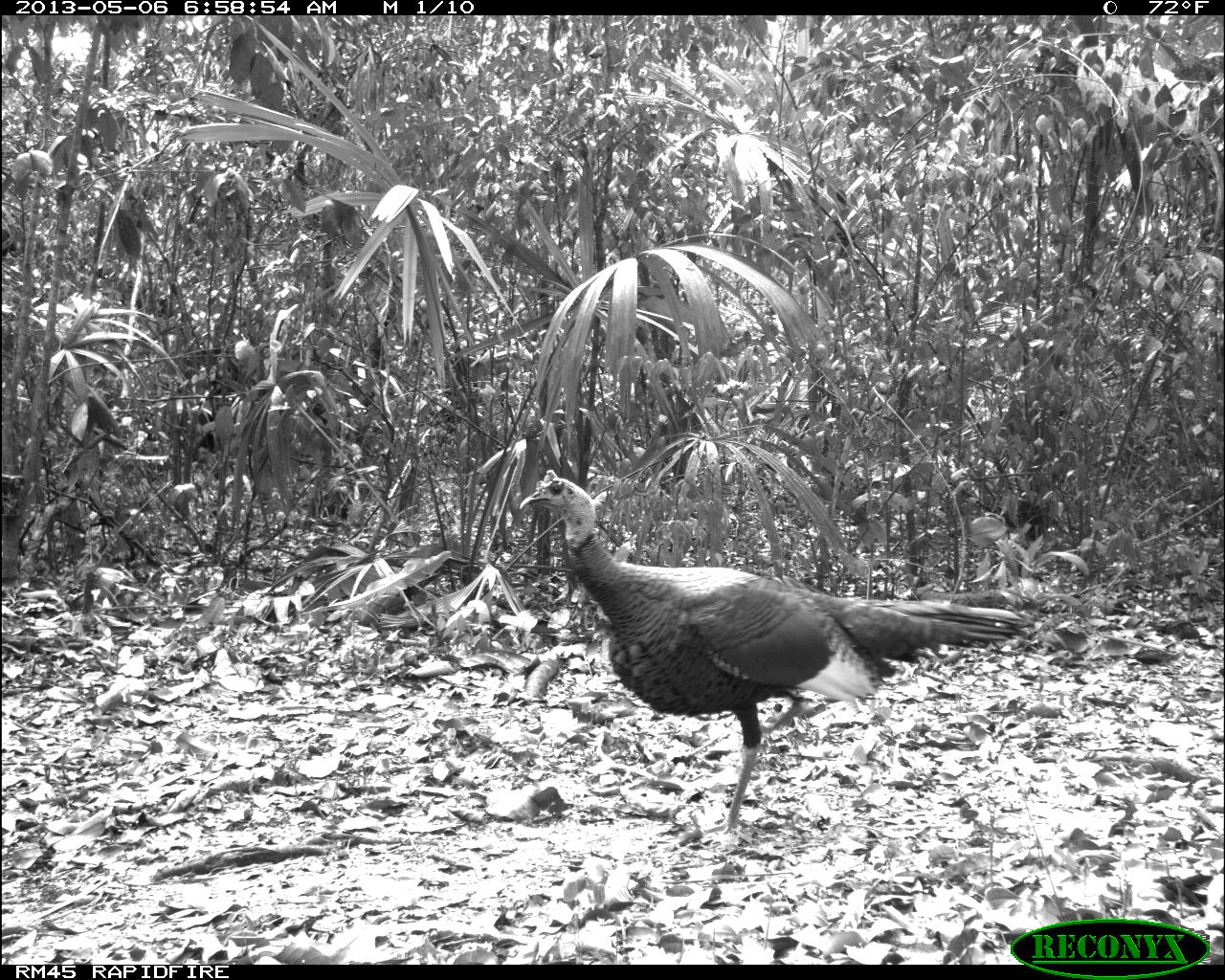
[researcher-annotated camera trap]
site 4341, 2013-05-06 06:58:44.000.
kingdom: Animalia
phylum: Chordata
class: Aves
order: Galliformes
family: Phasianidae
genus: Meleagris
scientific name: Meleagris ocellata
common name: ocellated turkey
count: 1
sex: male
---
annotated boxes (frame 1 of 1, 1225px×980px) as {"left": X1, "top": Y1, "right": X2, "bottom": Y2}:
meleagris ocellata: {"left": 516, "top": 467, "right": 1032, "bottom": 841}